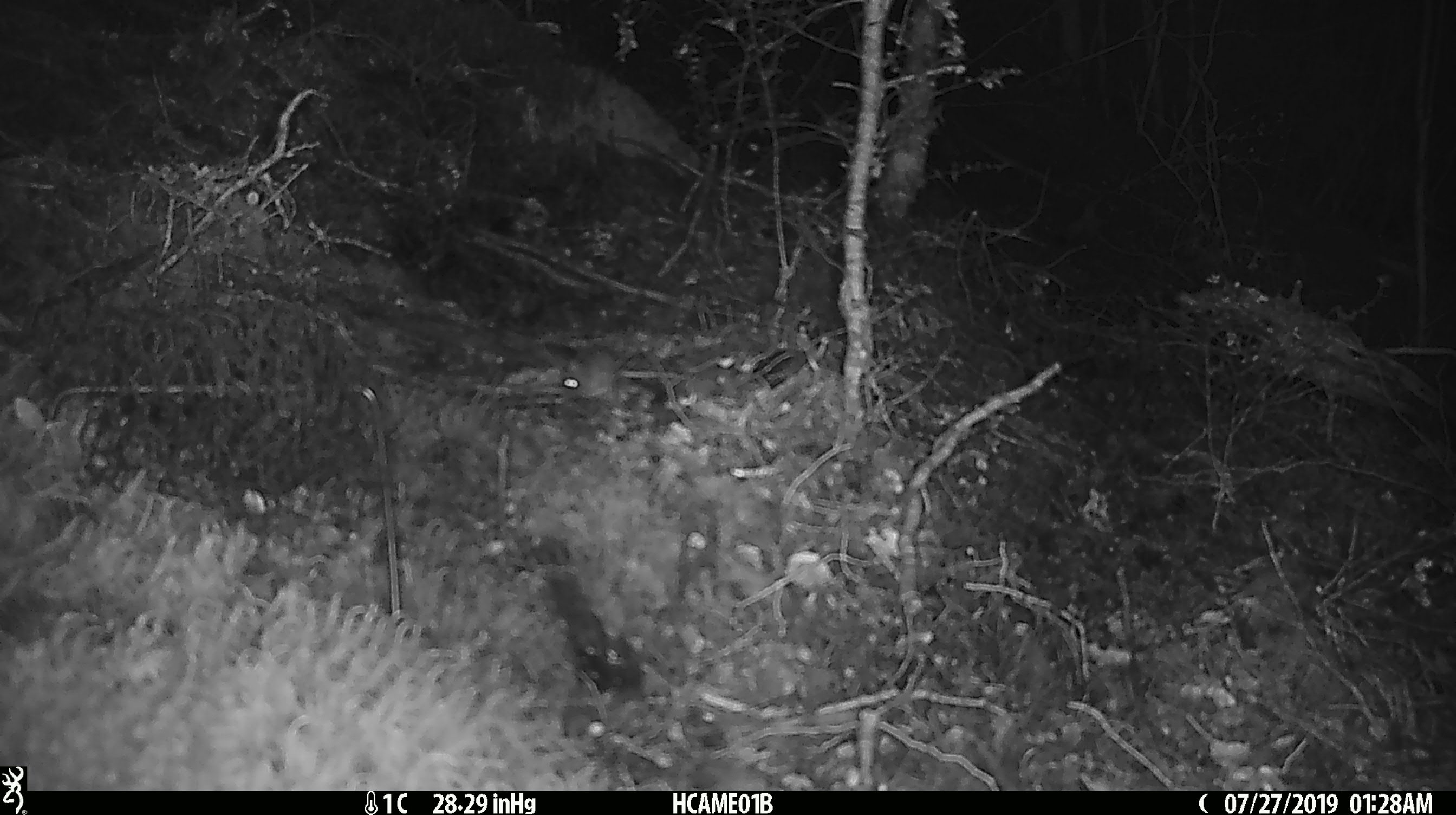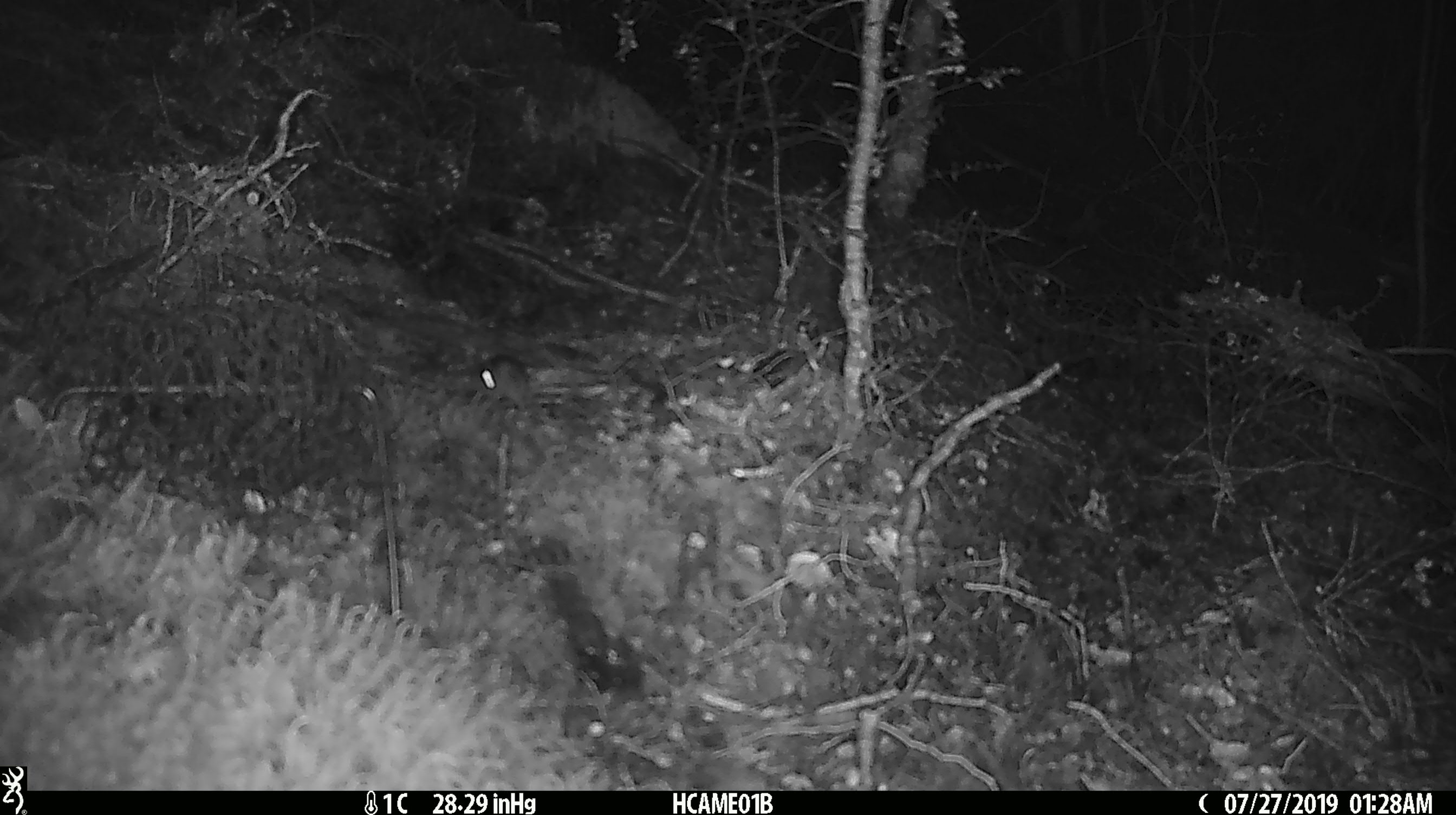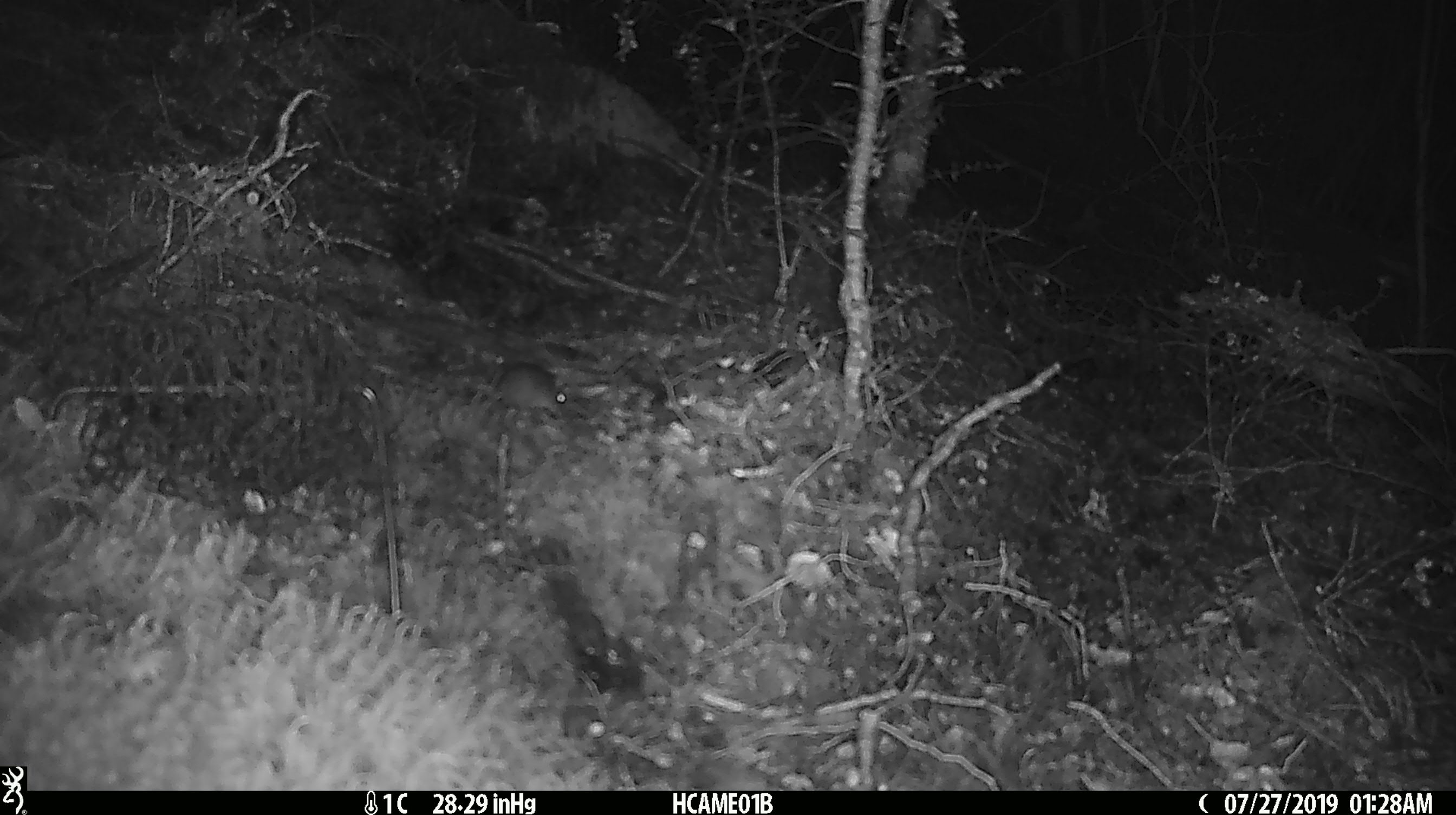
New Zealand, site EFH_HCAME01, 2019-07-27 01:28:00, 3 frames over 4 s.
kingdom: Animalia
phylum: Chordata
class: Mammalia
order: Rodentia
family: Muridae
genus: Mus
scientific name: Mus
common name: mouse